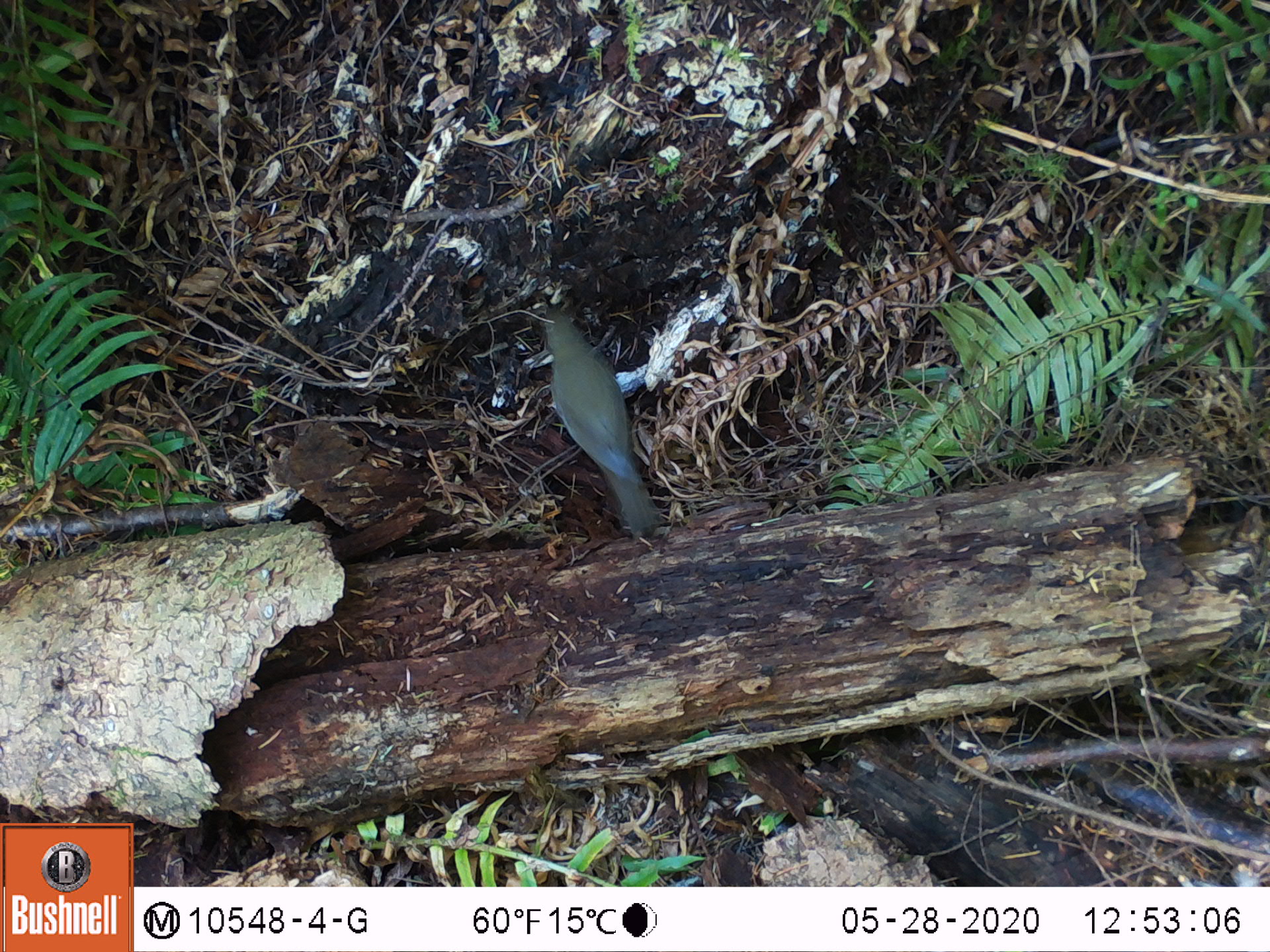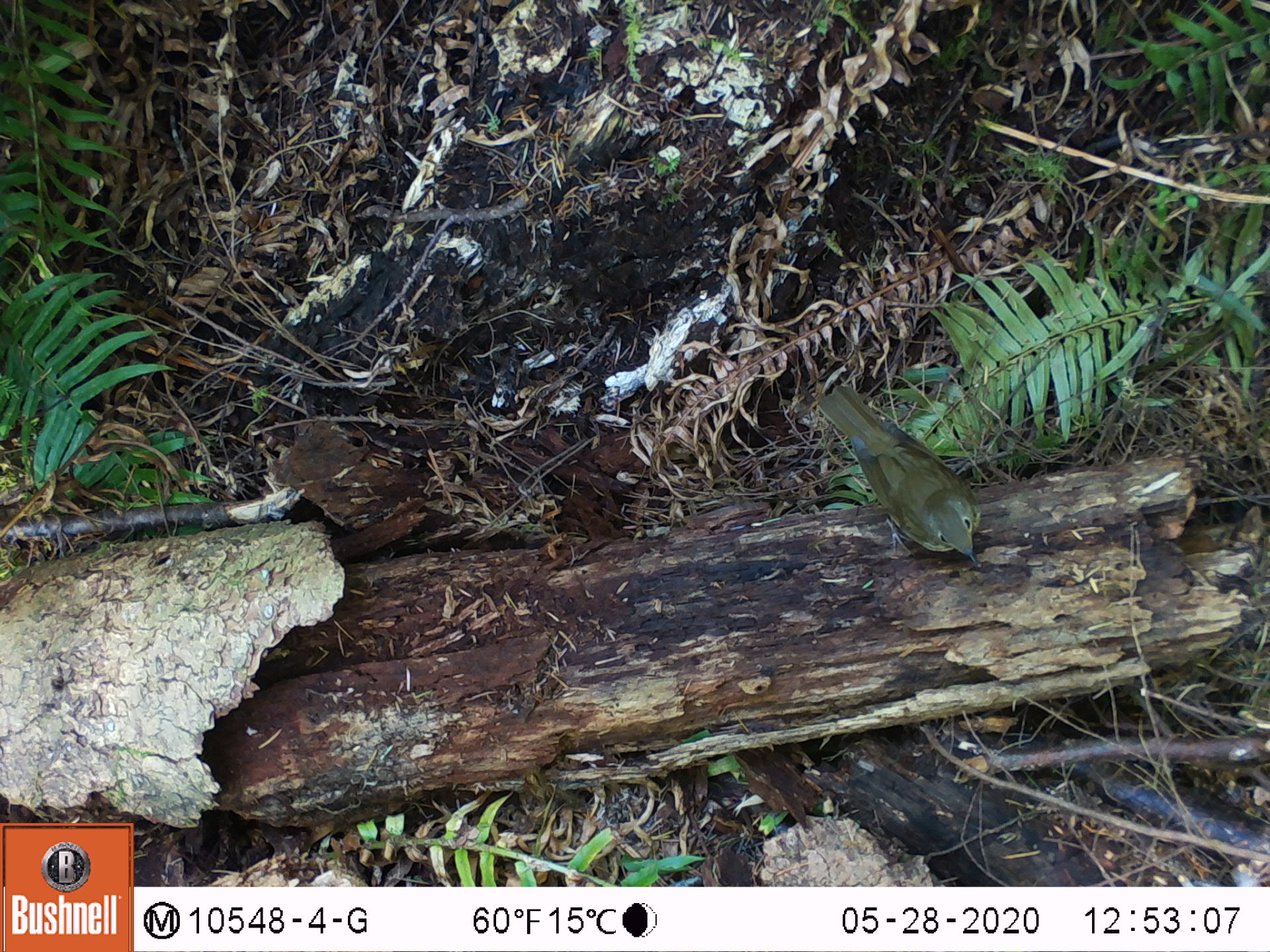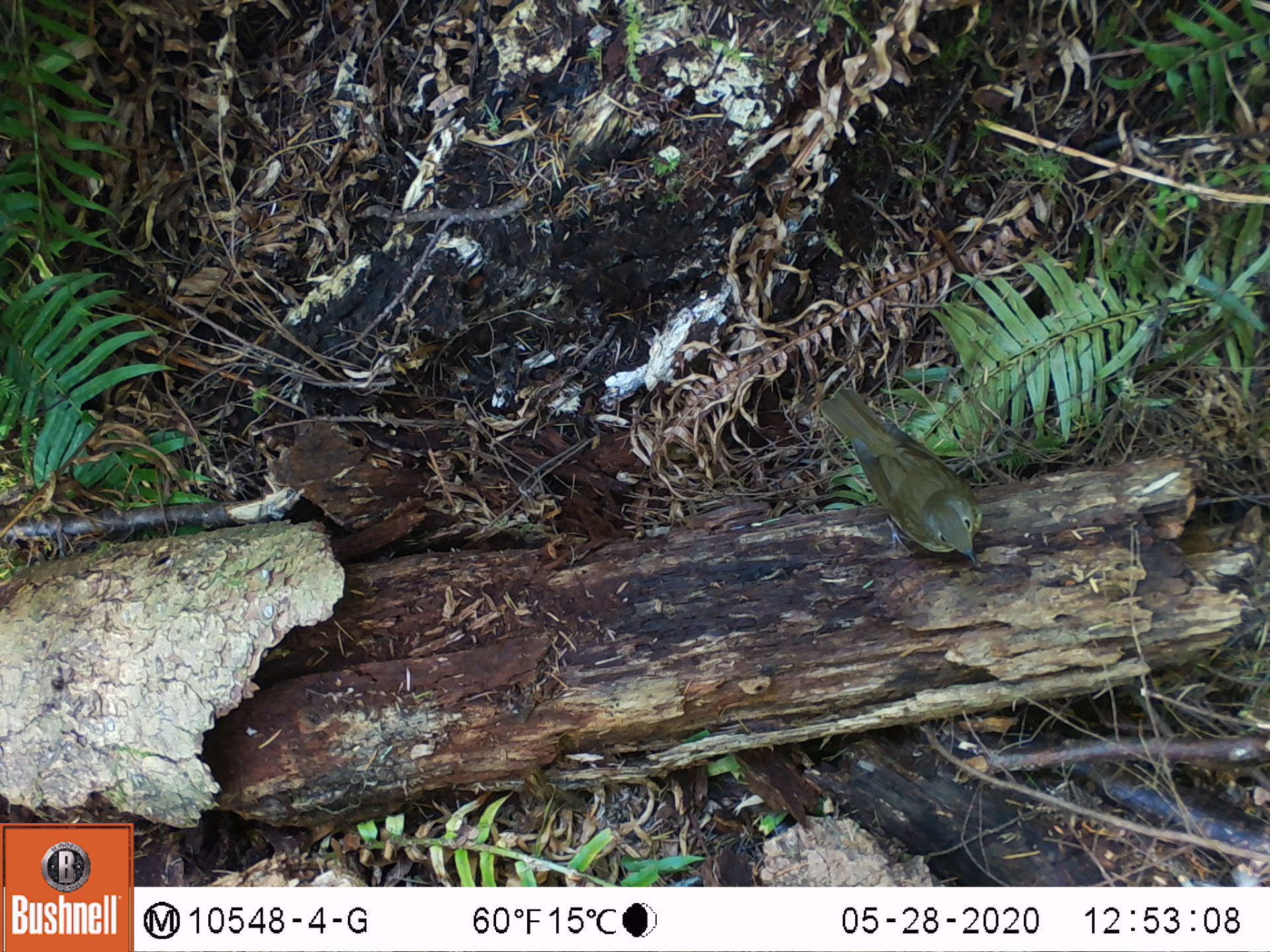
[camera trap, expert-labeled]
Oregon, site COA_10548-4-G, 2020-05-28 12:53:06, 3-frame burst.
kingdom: Animalia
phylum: Chordata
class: Aves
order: Passeriformes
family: Turdidae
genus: Catharus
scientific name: Catharus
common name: brown thrushes and nightingale-thrushes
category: catharus species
Catharus species (brown thrushes and nightingale-thrushes) (Catharus).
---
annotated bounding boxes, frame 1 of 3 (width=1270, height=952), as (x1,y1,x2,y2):
catharus species: (539,316,661,541)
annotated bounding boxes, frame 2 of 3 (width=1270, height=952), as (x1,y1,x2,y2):
catharus species: (814,384,985,571)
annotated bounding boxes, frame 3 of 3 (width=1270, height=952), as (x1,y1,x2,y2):
catharus species: (819,387,991,575)